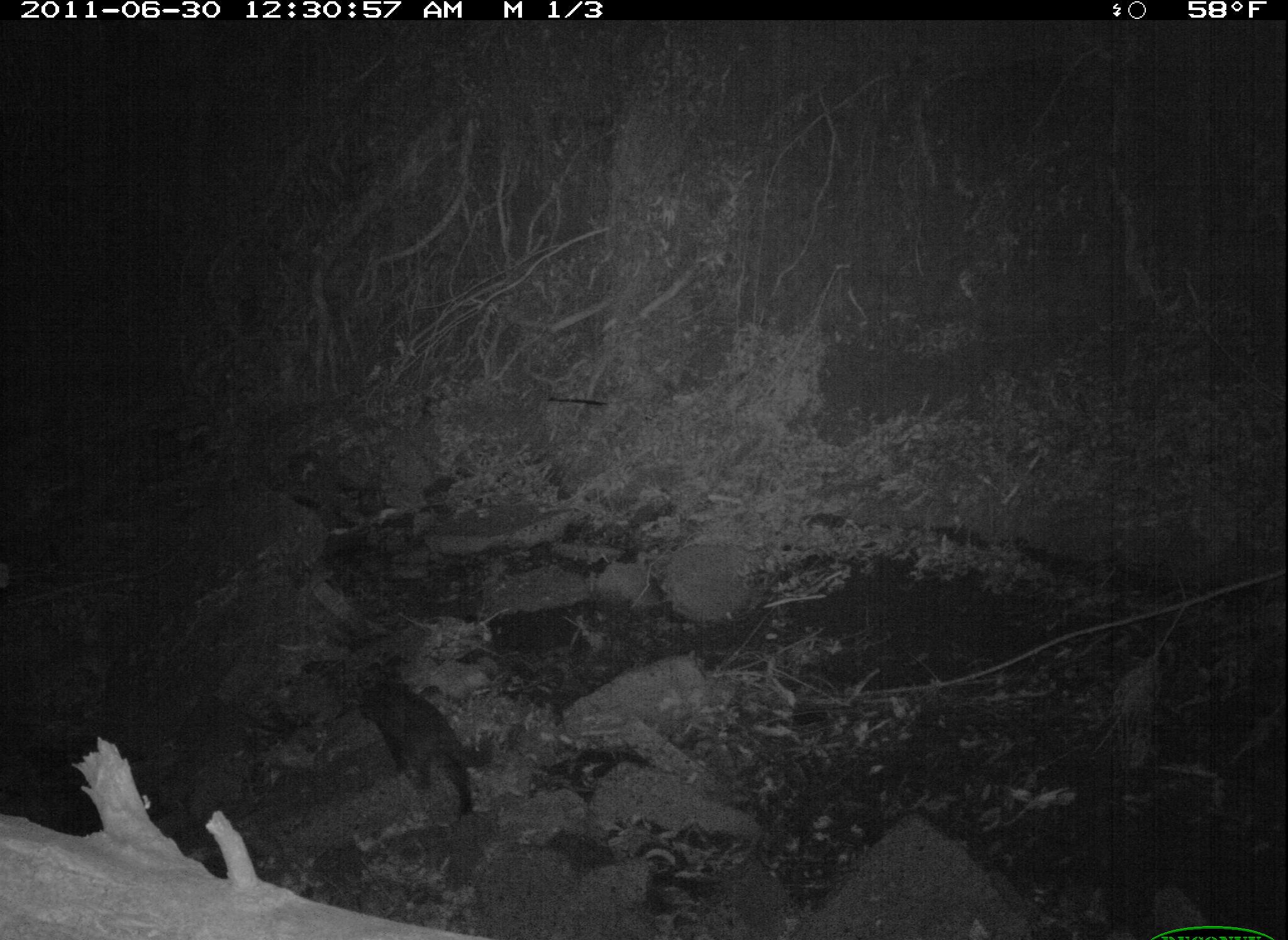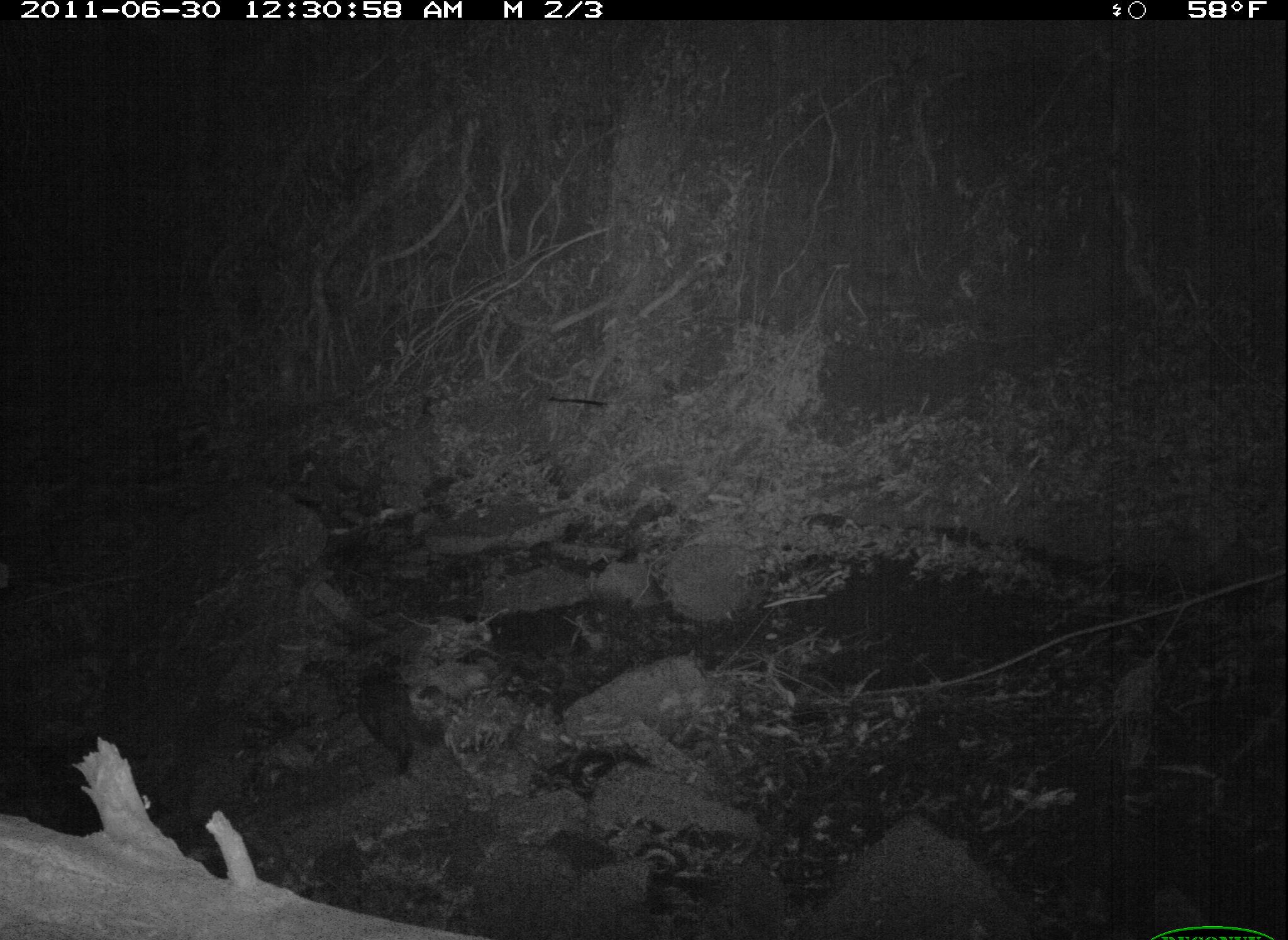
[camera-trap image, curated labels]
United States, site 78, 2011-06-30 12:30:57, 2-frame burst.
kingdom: Animalia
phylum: Chordata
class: Mammalia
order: Carnivora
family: Felidae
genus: Felis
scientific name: Felis catus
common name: cat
Cat (Felis catus).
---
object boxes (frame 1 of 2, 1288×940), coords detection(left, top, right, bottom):
cat: detection(353, 672, 499, 823)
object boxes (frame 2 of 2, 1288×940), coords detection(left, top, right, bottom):
cat: detection(357, 655, 423, 778)